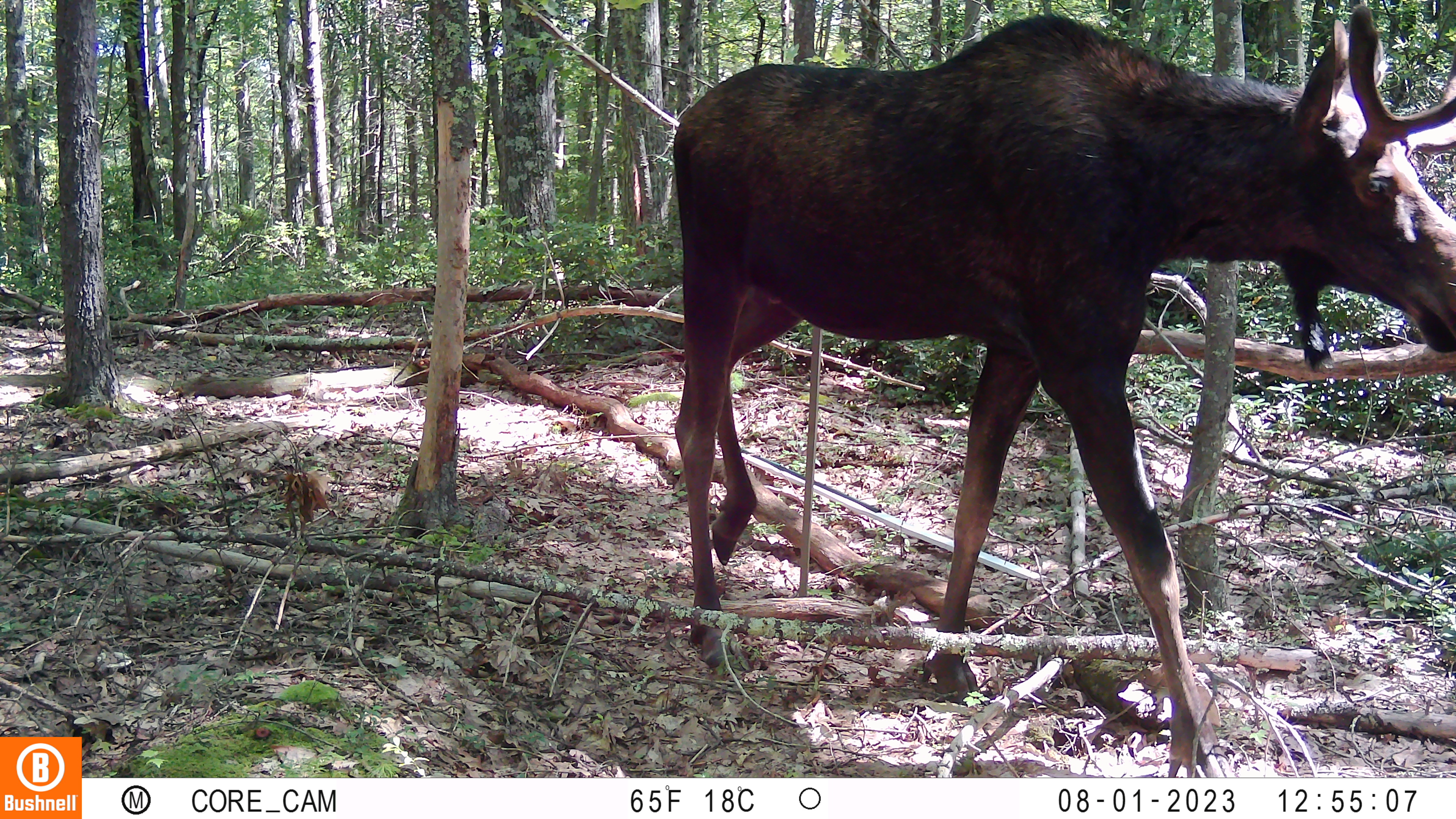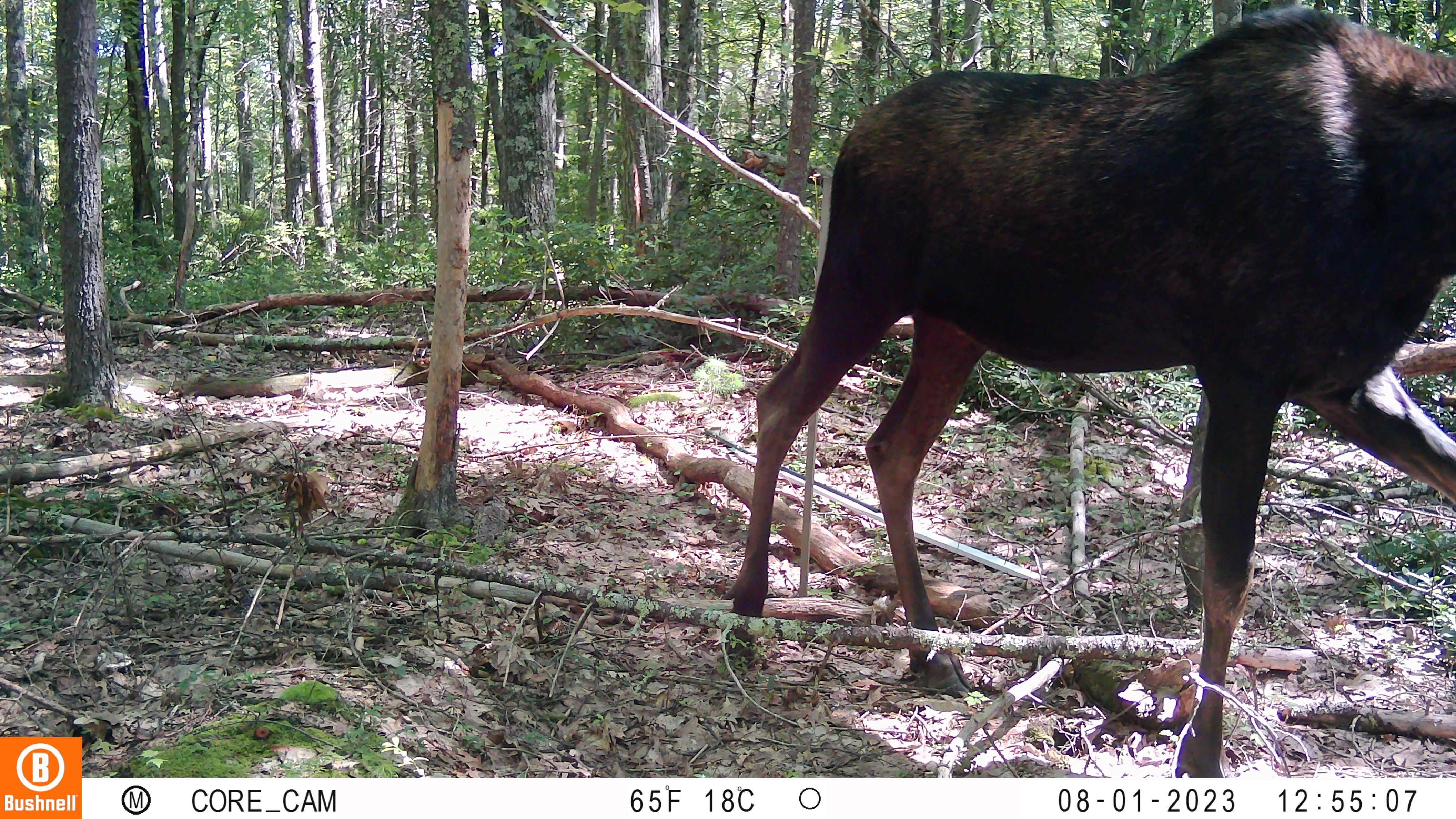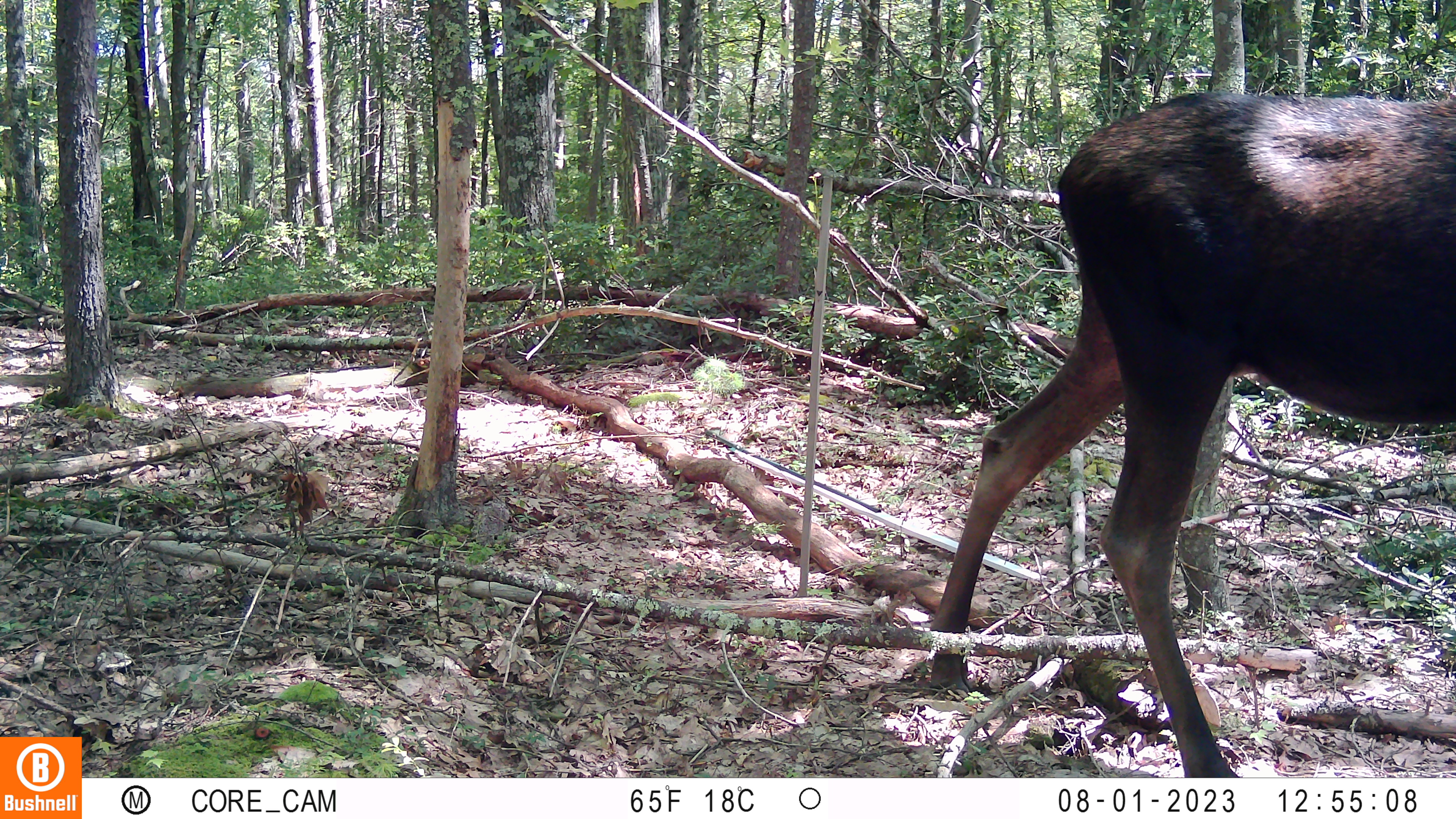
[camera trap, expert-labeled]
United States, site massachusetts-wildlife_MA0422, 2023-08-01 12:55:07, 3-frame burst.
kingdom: Animalia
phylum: Chordata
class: Mammalia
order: Artiodactyla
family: Cervidae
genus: Alces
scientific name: Alces alces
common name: moose